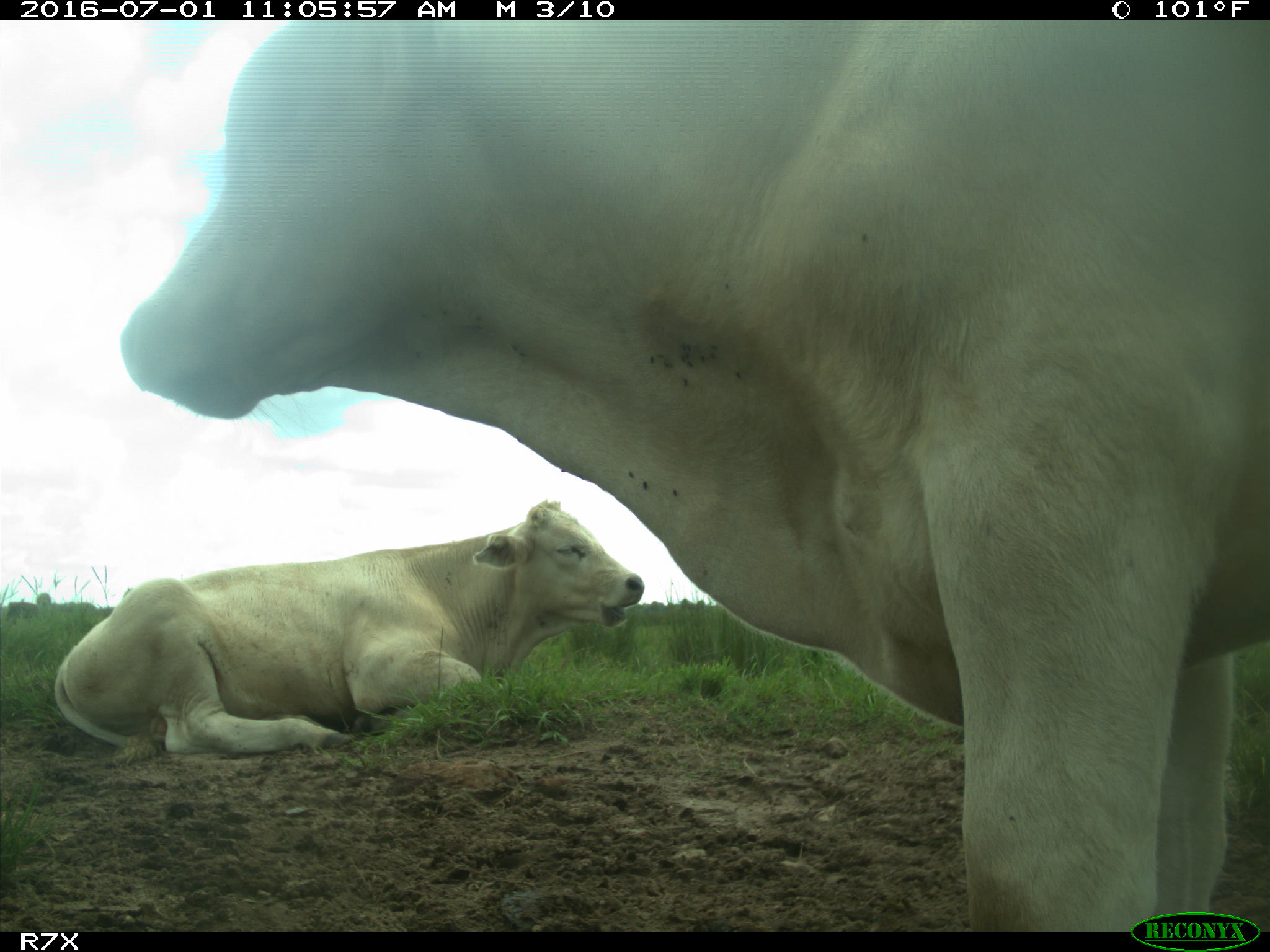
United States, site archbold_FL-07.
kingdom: Animalia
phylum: Chordata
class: Mammalia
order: Artiodactyla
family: Bovidae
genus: Bos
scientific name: Bos taurus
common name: domestic cow